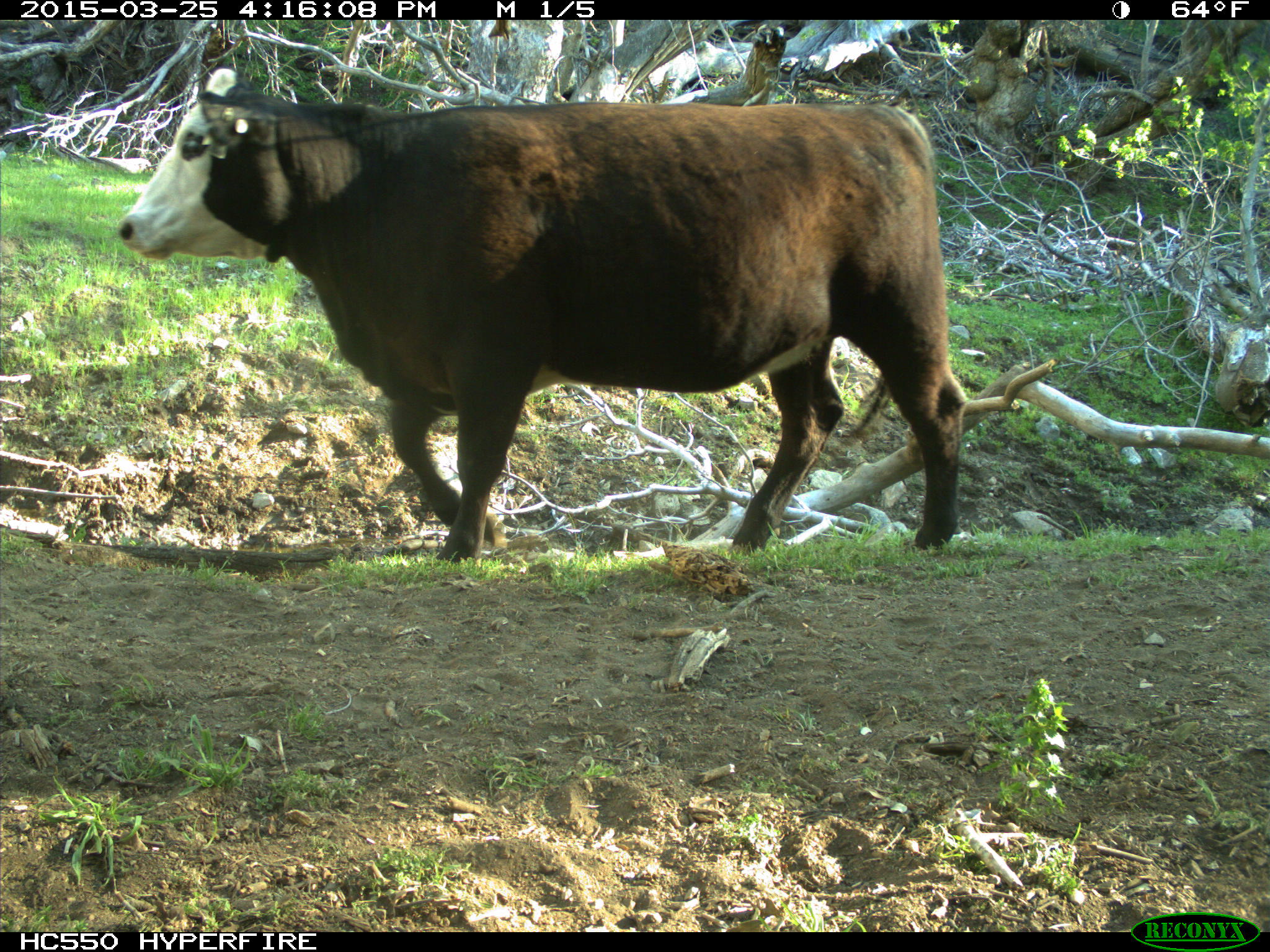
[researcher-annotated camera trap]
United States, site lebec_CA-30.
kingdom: Animalia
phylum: Chordata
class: Mammalia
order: Artiodactyla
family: Bovidae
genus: Bos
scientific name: Bos taurus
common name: domestic cow